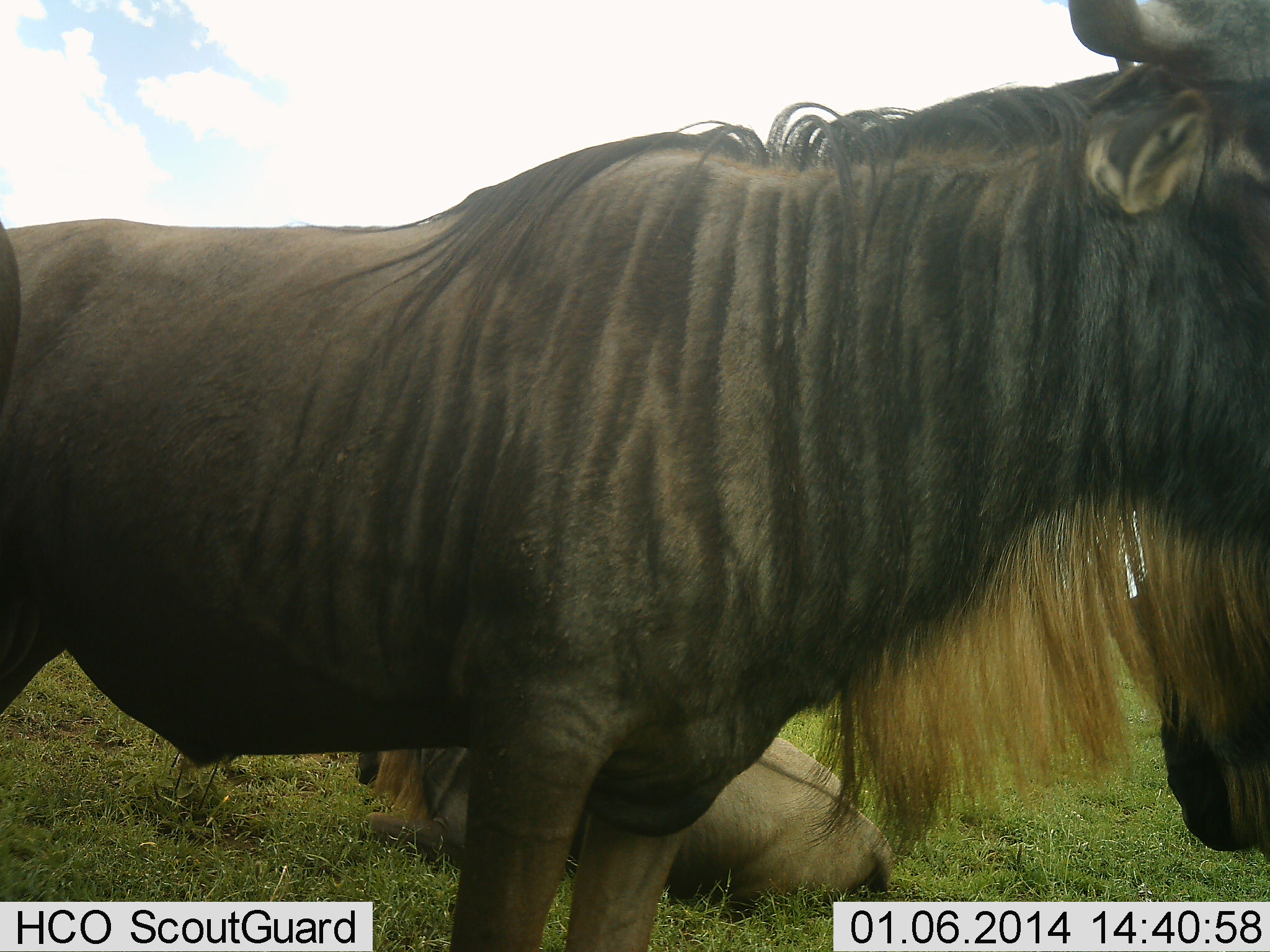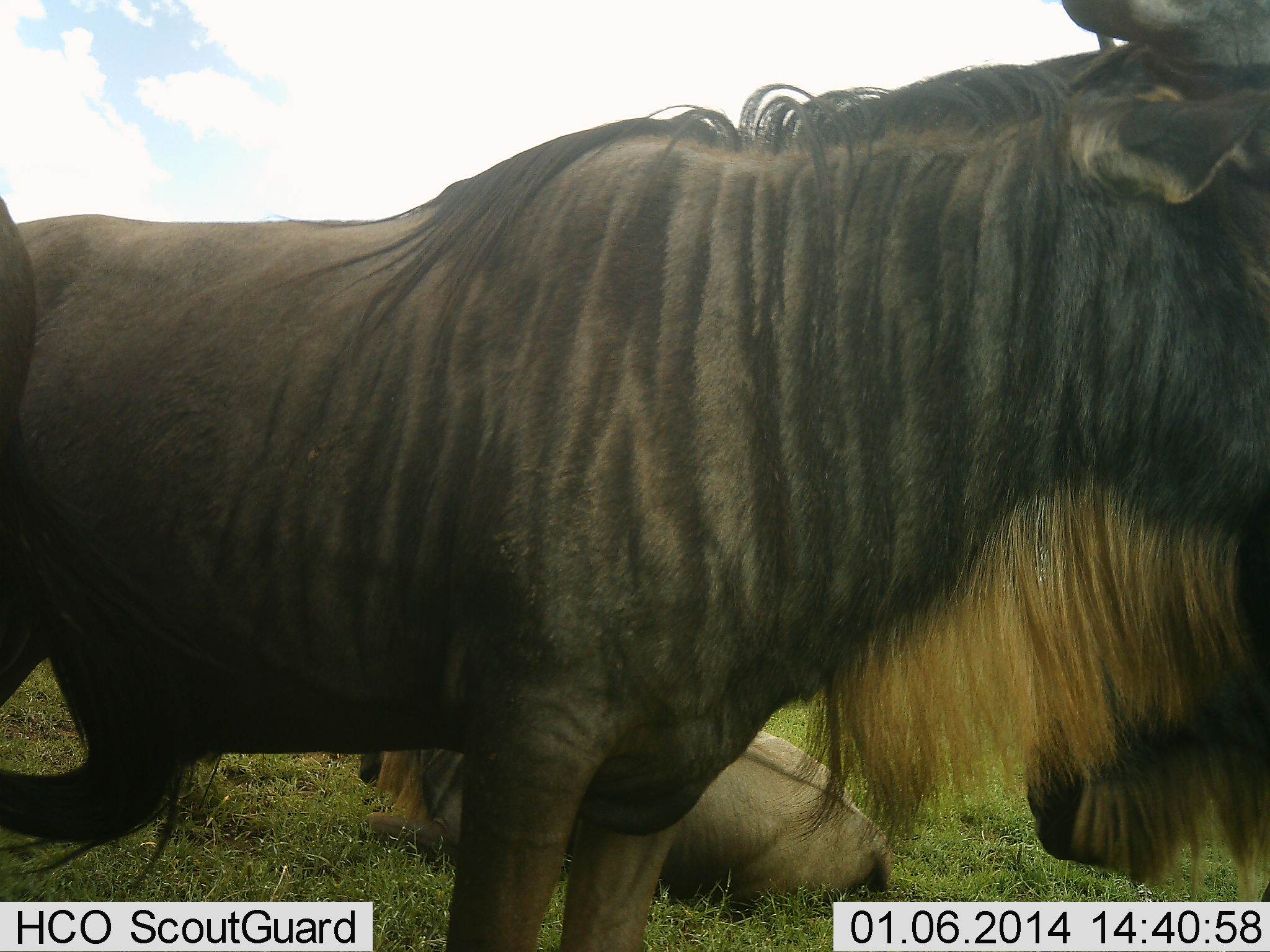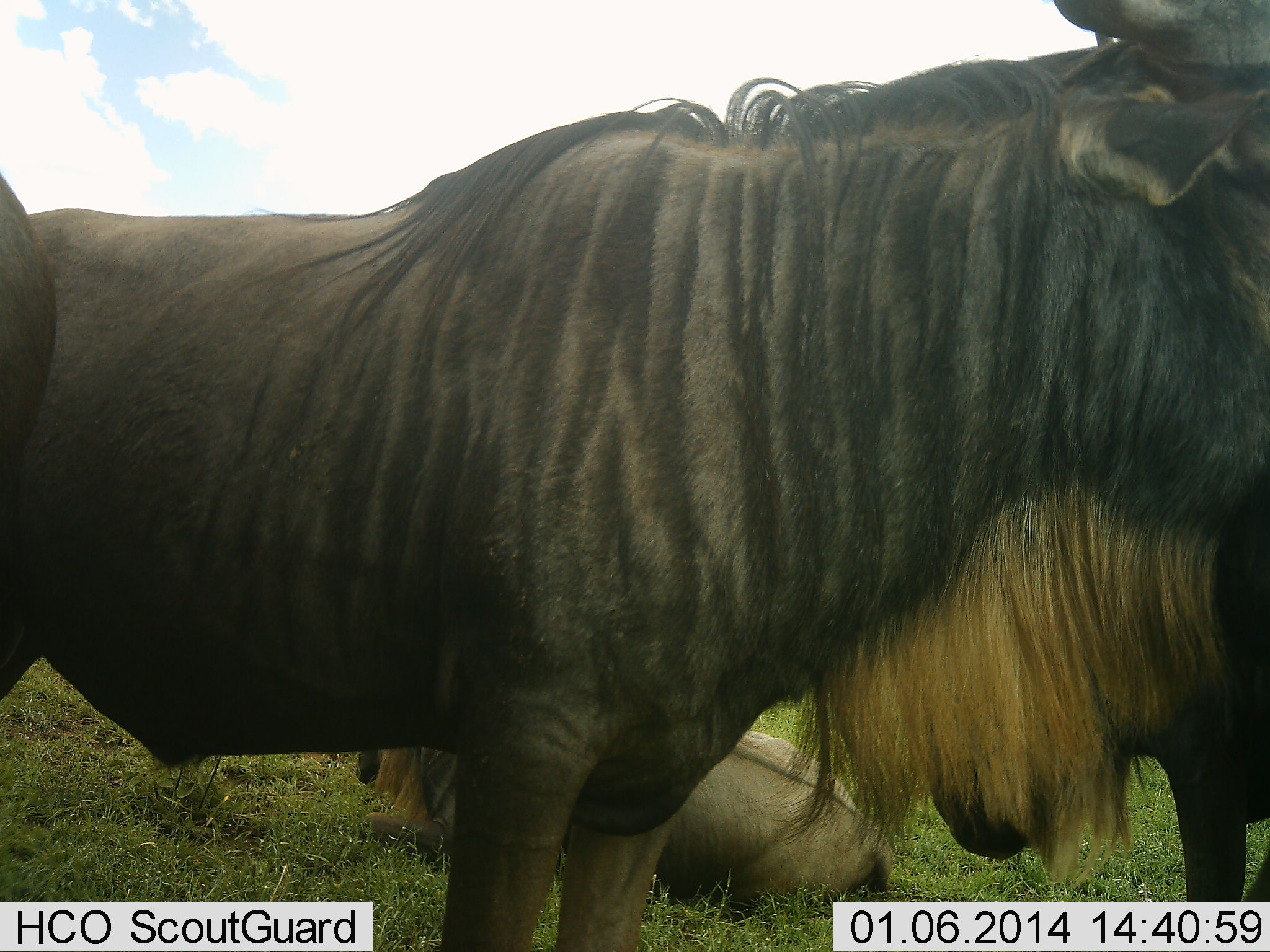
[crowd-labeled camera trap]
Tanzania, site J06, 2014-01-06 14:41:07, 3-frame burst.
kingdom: Animalia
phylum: Chordata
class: Mammalia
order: Artiodactyla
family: Bovidae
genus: Connochaetes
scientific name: Connochaetes taurinus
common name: blue wildebeest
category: wildebeest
Wildebeest (blue wildebeest) (Connochaetes taurinus), count 3. Behavior (volunteer vote fractions): standing 90%, resting 70%, moving 10%, interacting 0%. Young present (vote fraction): 10%. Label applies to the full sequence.